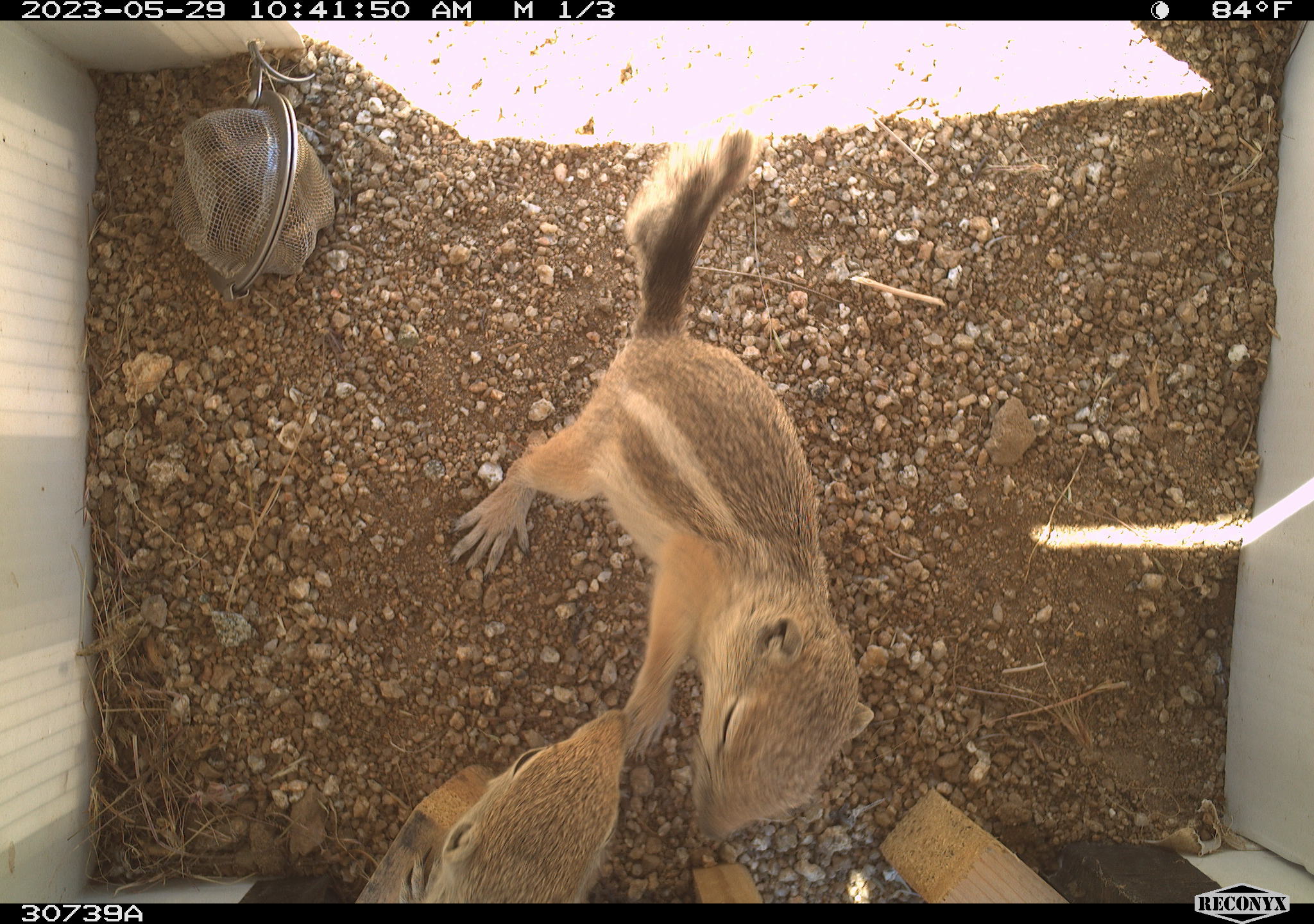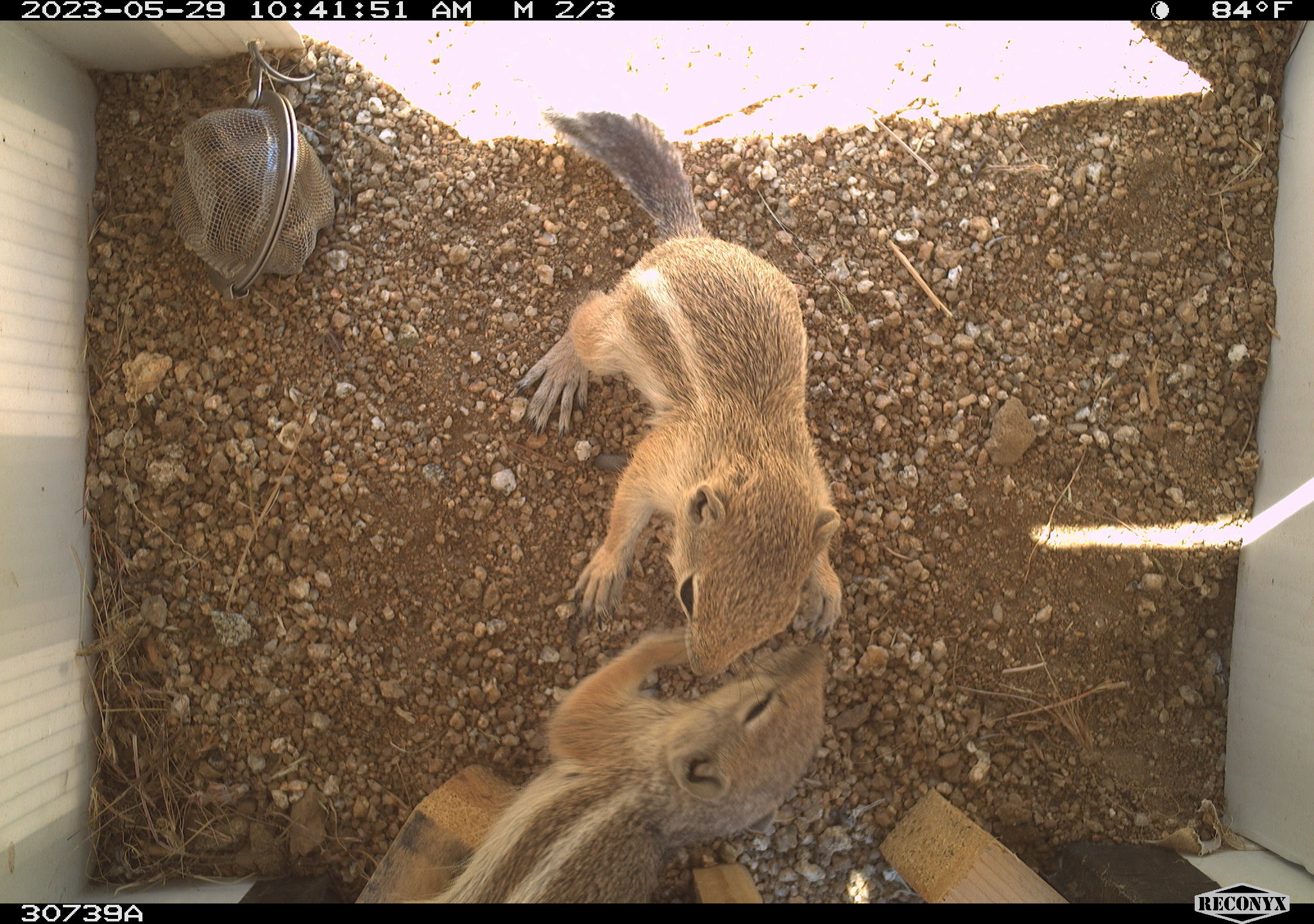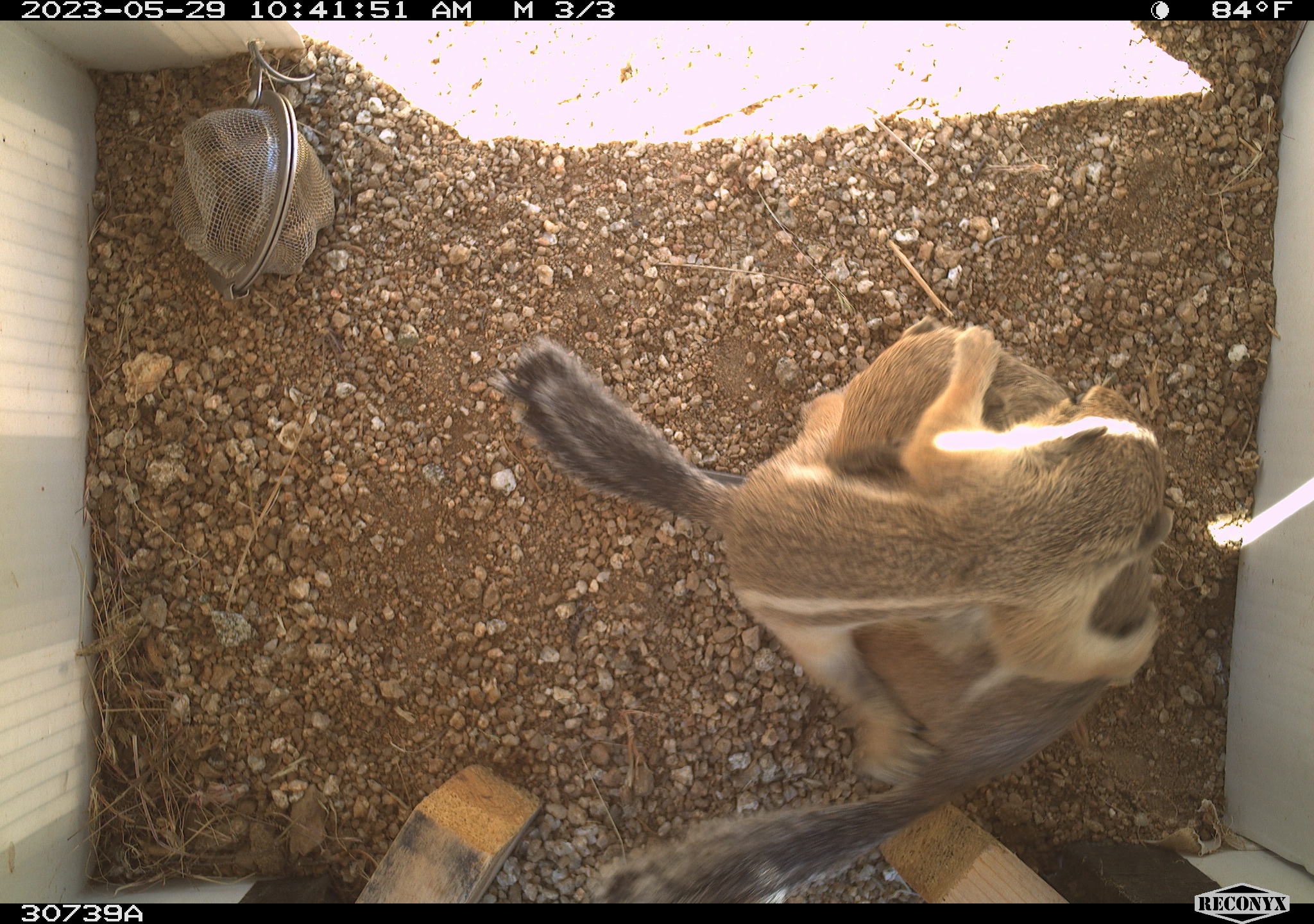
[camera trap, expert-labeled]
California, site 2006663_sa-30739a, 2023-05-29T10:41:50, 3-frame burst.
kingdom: Animalia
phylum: Chordata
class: Mammalia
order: Rodentia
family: Sciuridae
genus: Ammospermophilus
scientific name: Ammospermophilus leucurus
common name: white-tailed antelope squirrel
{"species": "white-tailed antelope squirrel (Ammospermophilus leucurus)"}